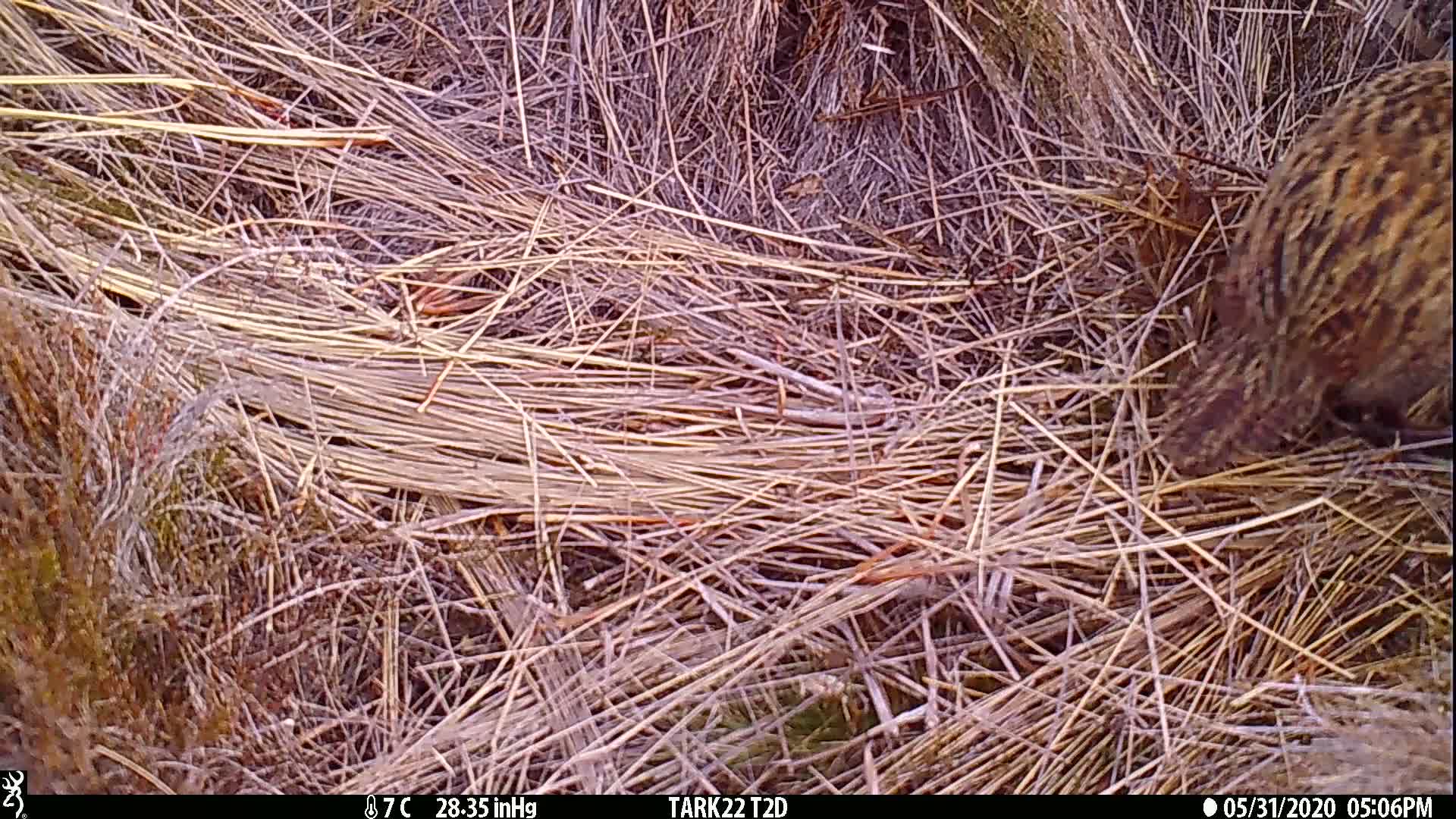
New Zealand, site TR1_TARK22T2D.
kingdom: Animalia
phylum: Chordata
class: Aves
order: Gruiformes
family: Rallidae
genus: Gallirallus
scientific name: Gallirallus australis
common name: weka